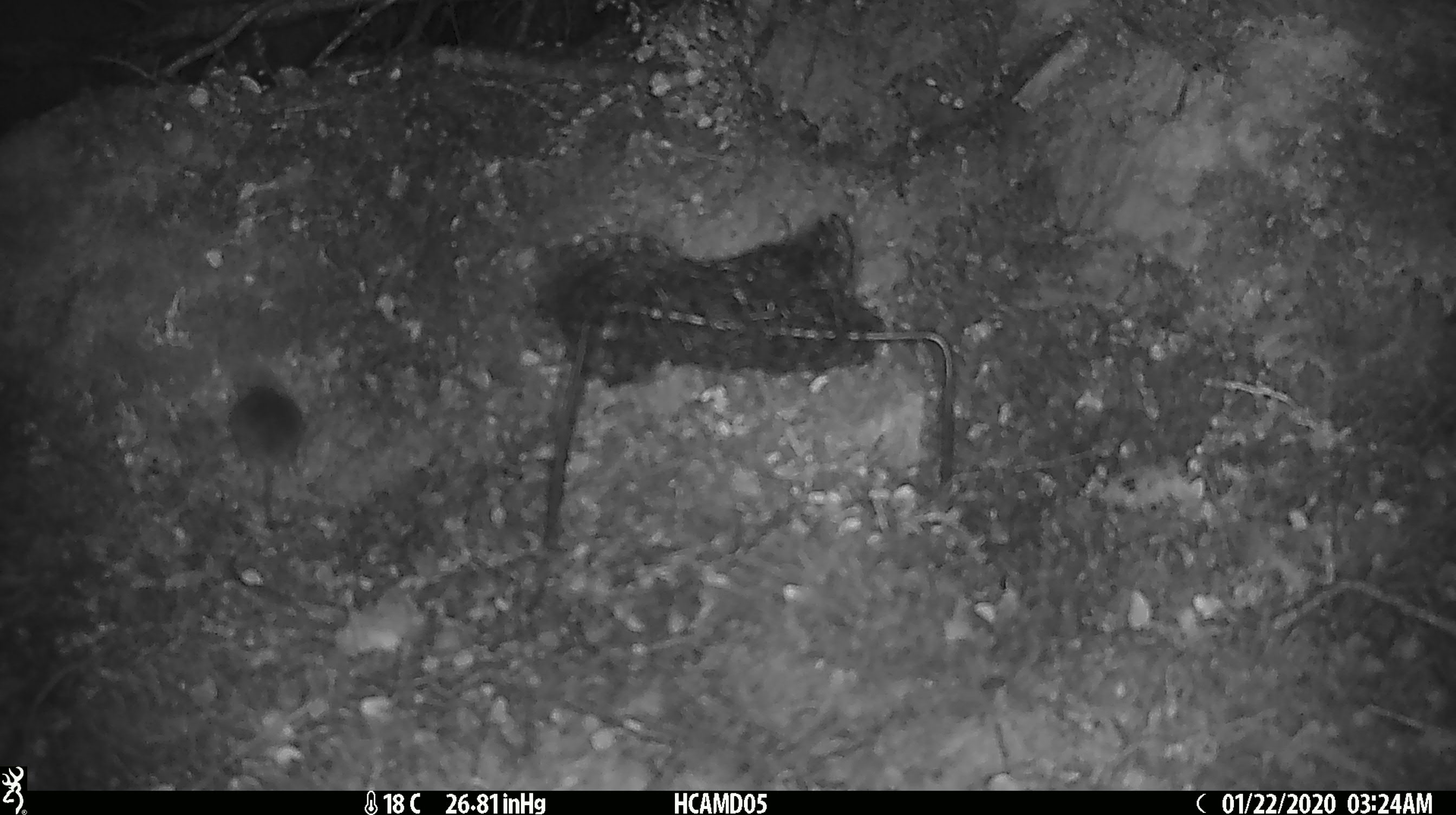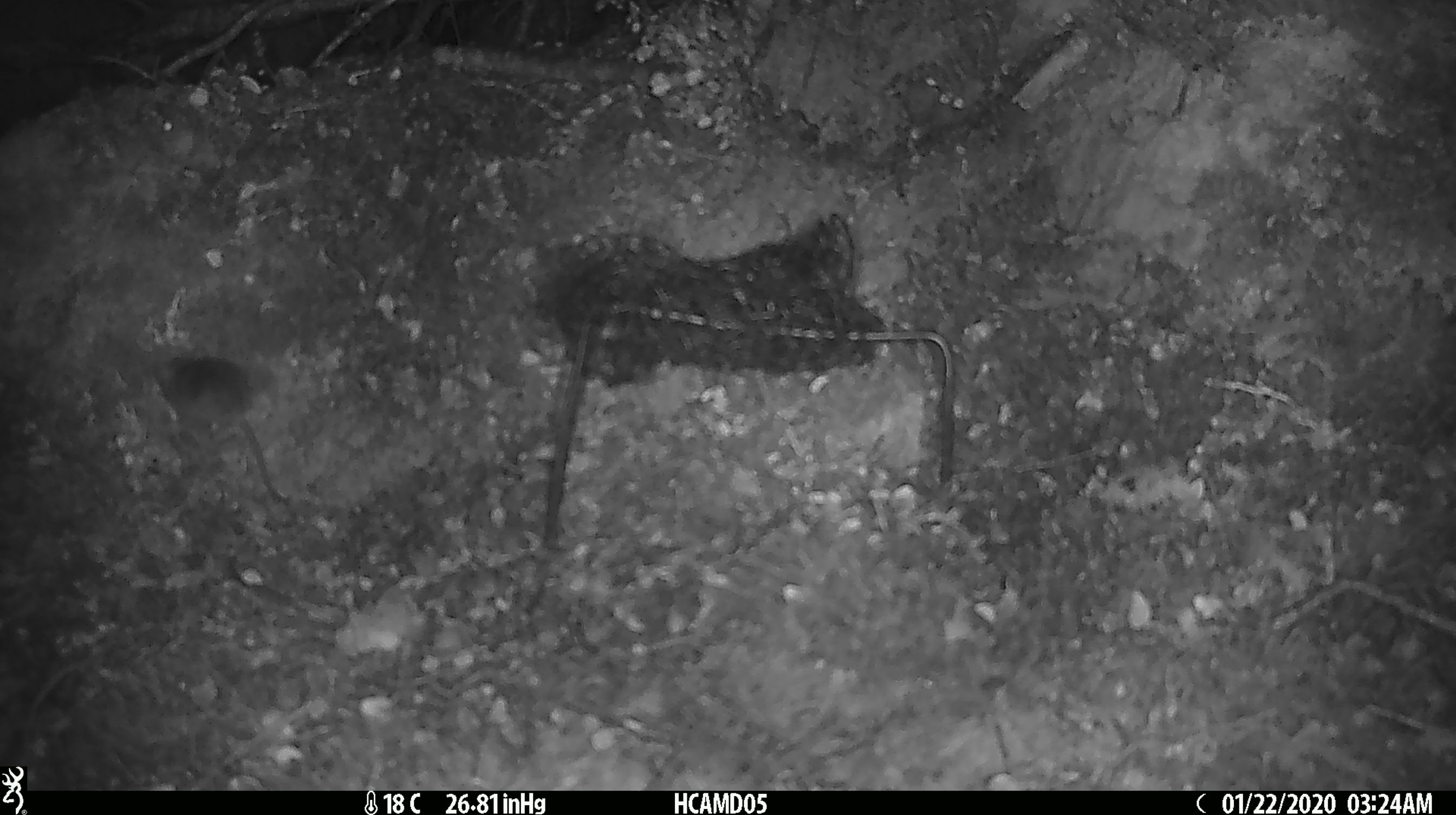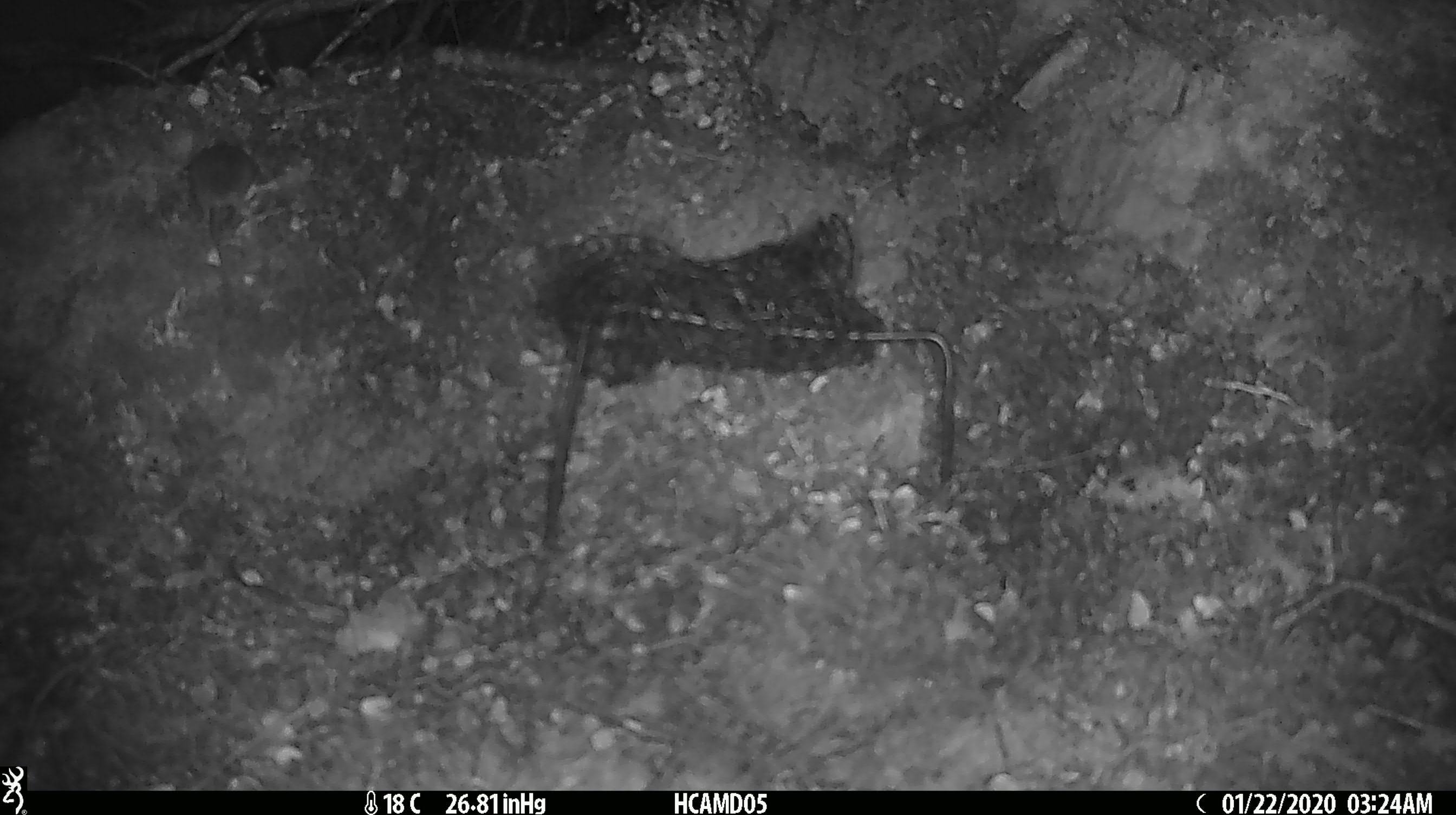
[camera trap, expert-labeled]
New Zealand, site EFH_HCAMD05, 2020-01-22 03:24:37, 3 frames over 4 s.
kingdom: Animalia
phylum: Chordata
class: Mammalia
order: Rodentia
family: Muridae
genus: Mus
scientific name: Mus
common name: mouse